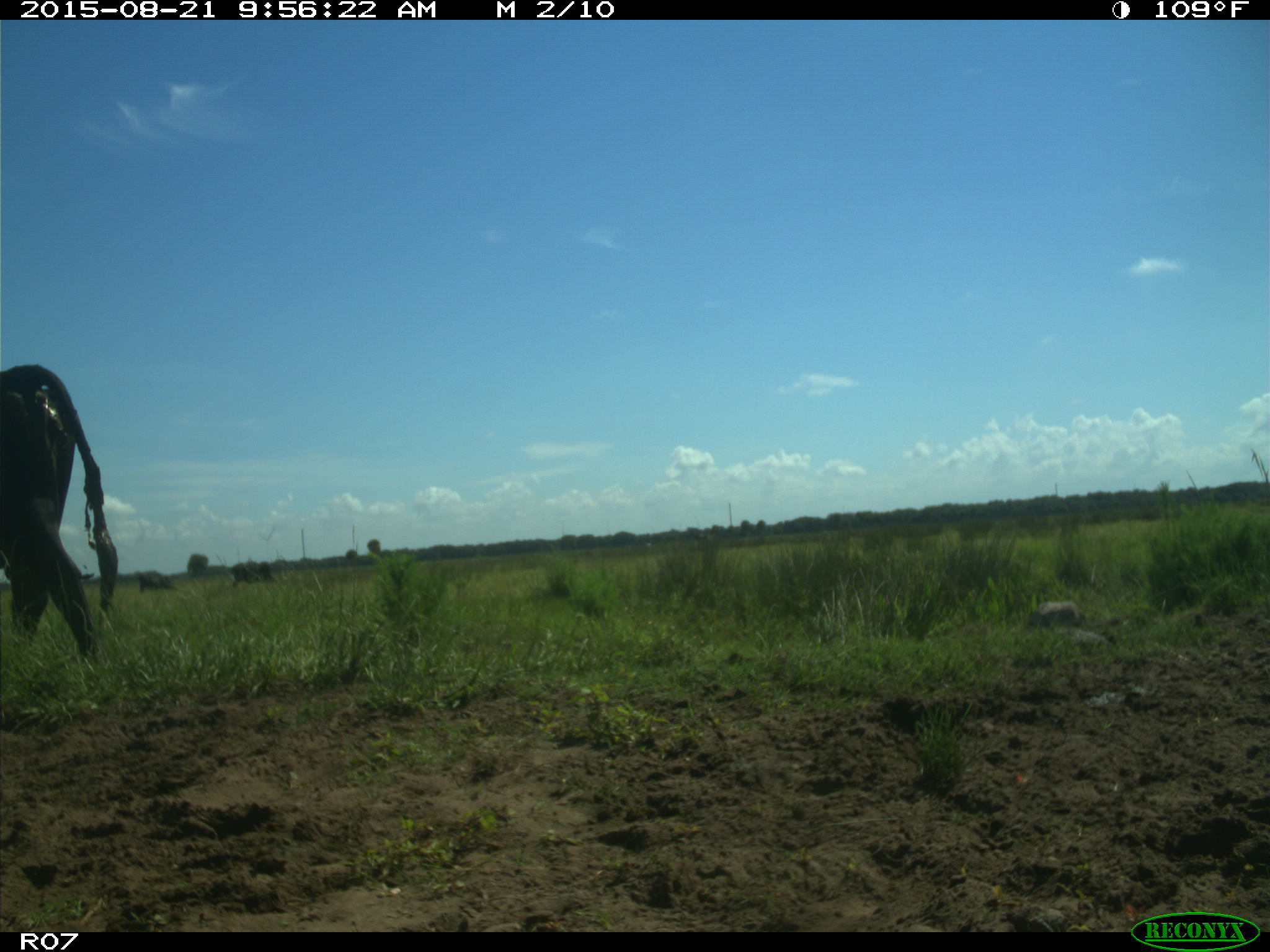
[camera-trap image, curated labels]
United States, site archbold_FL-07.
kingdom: Animalia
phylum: Chordata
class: Mammalia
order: Artiodactyla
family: Bovidae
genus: Bos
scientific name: Bos taurus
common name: domestic cow